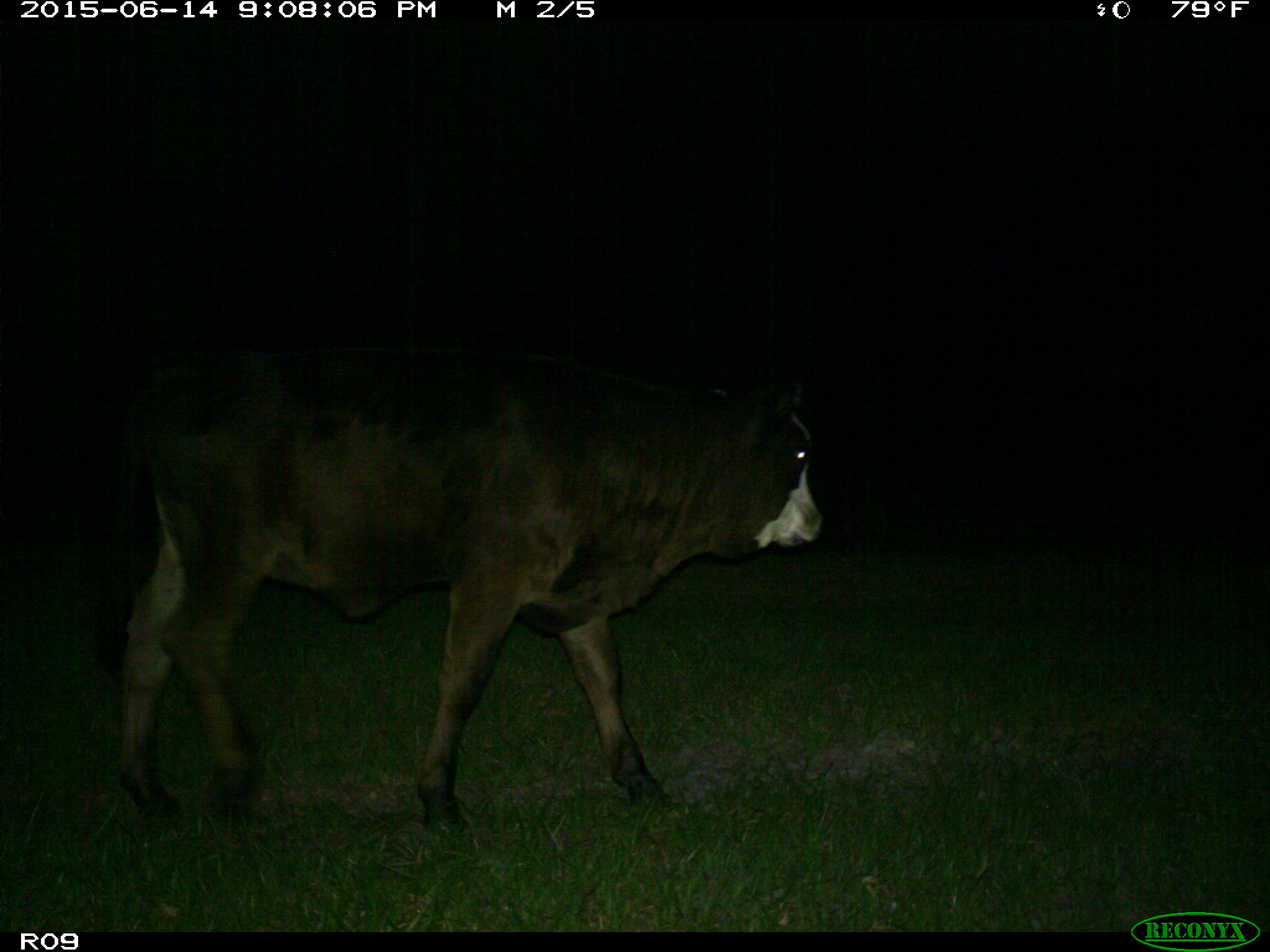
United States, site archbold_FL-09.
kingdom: Animalia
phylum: Chordata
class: Mammalia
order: Artiodactyla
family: Bovidae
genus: Bos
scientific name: Bos taurus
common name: domestic cow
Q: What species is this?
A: Bos taurus (domestic cow).